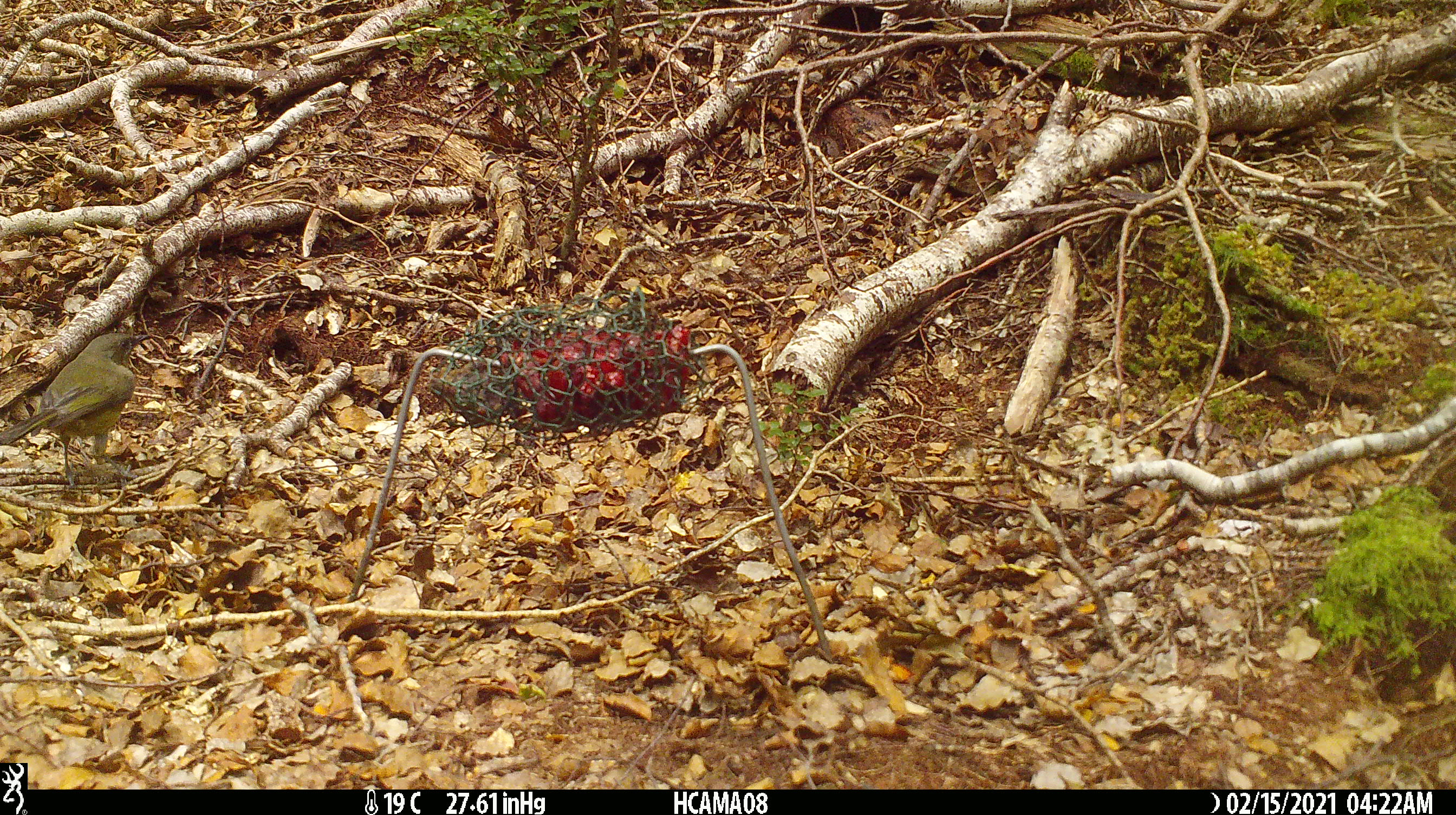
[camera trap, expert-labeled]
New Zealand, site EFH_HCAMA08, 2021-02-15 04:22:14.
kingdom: Animalia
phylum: Chordata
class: Aves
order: Passeriformes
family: Meliphagidae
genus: Anthornis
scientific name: Anthornis melanura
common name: new zealand bellbird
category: bellbird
Bellbird (new zealand bellbird) (Anthornis melanura).